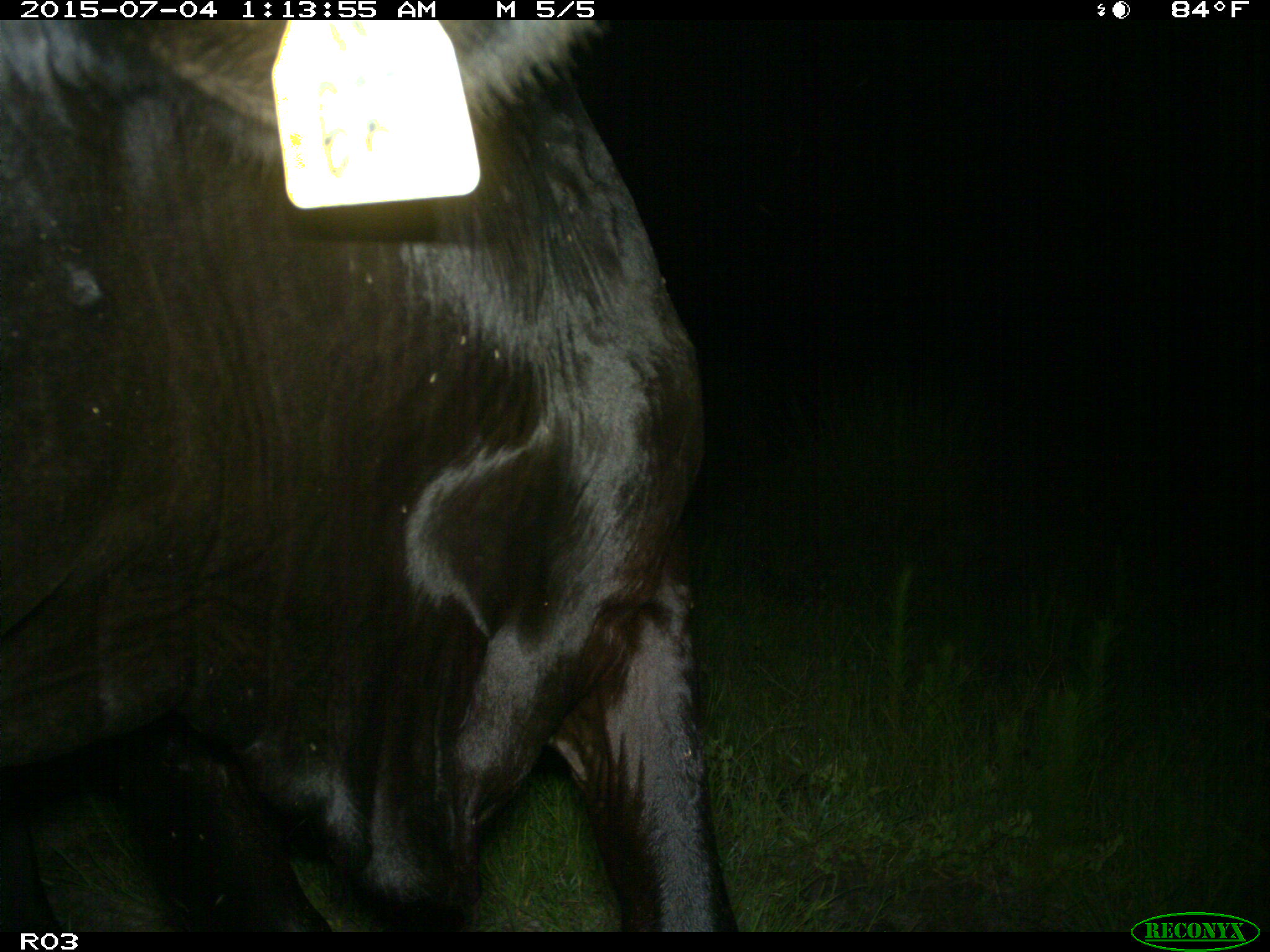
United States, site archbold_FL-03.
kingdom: Animalia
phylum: Chordata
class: Mammalia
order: Artiodactyla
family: Bovidae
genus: Bos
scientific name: Bos taurus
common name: domestic cow